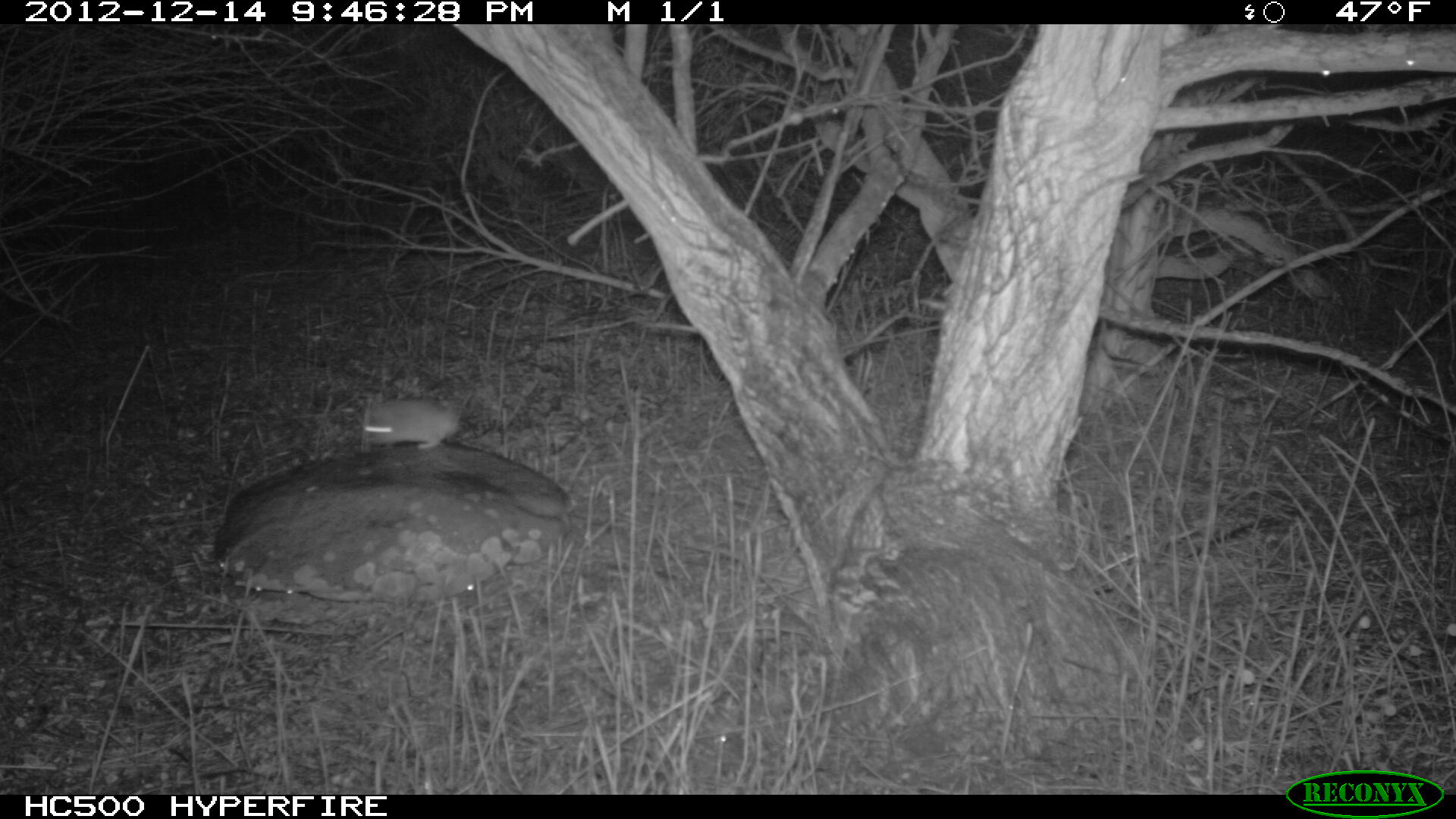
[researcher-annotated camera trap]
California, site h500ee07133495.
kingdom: Animalia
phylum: Chordata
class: Mammalia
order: Rodentia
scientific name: Rodentia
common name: rodent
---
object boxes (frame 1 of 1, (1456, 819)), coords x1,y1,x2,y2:
rodent: 360,396,465,450